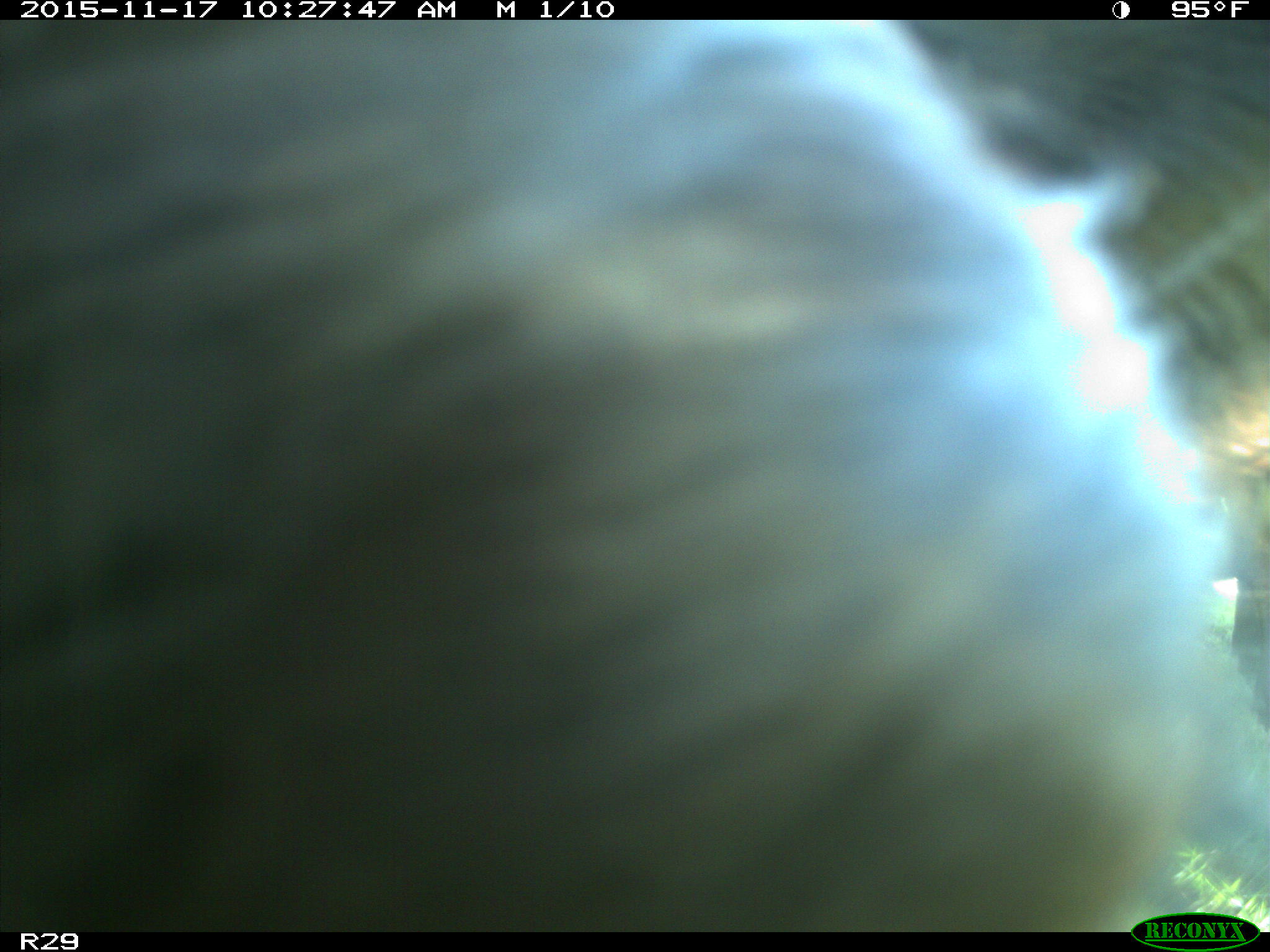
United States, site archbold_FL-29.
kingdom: Animalia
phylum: Chordata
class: Mammalia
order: Artiodactyla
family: Bovidae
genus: Bos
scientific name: Bos taurus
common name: domestic cow